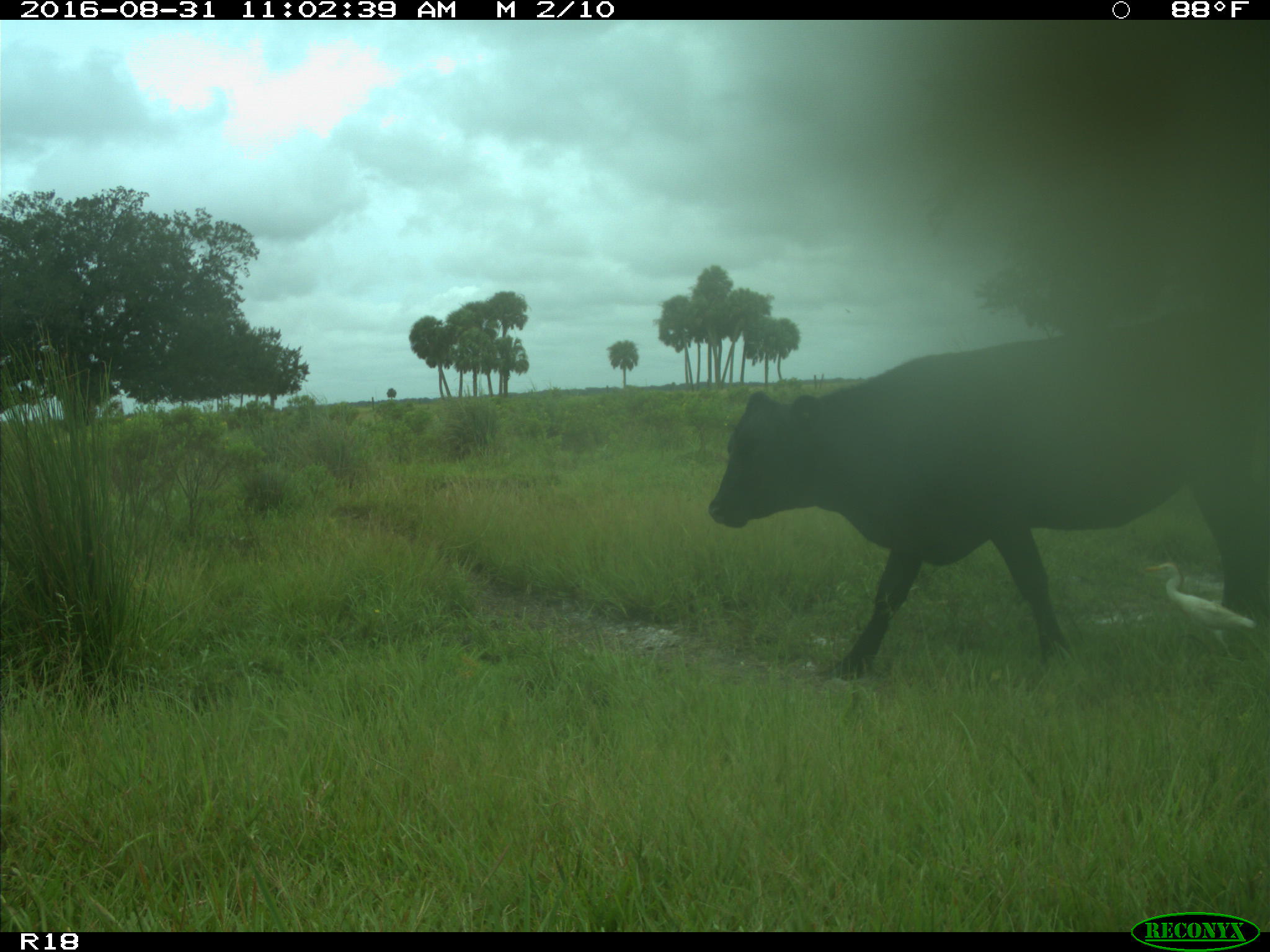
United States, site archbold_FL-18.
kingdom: Animalia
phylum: Chordata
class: Mammalia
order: Artiodactyla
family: Bovidae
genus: Bos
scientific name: Bos taurus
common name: domestic cow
Bos taurus (domestic cow).